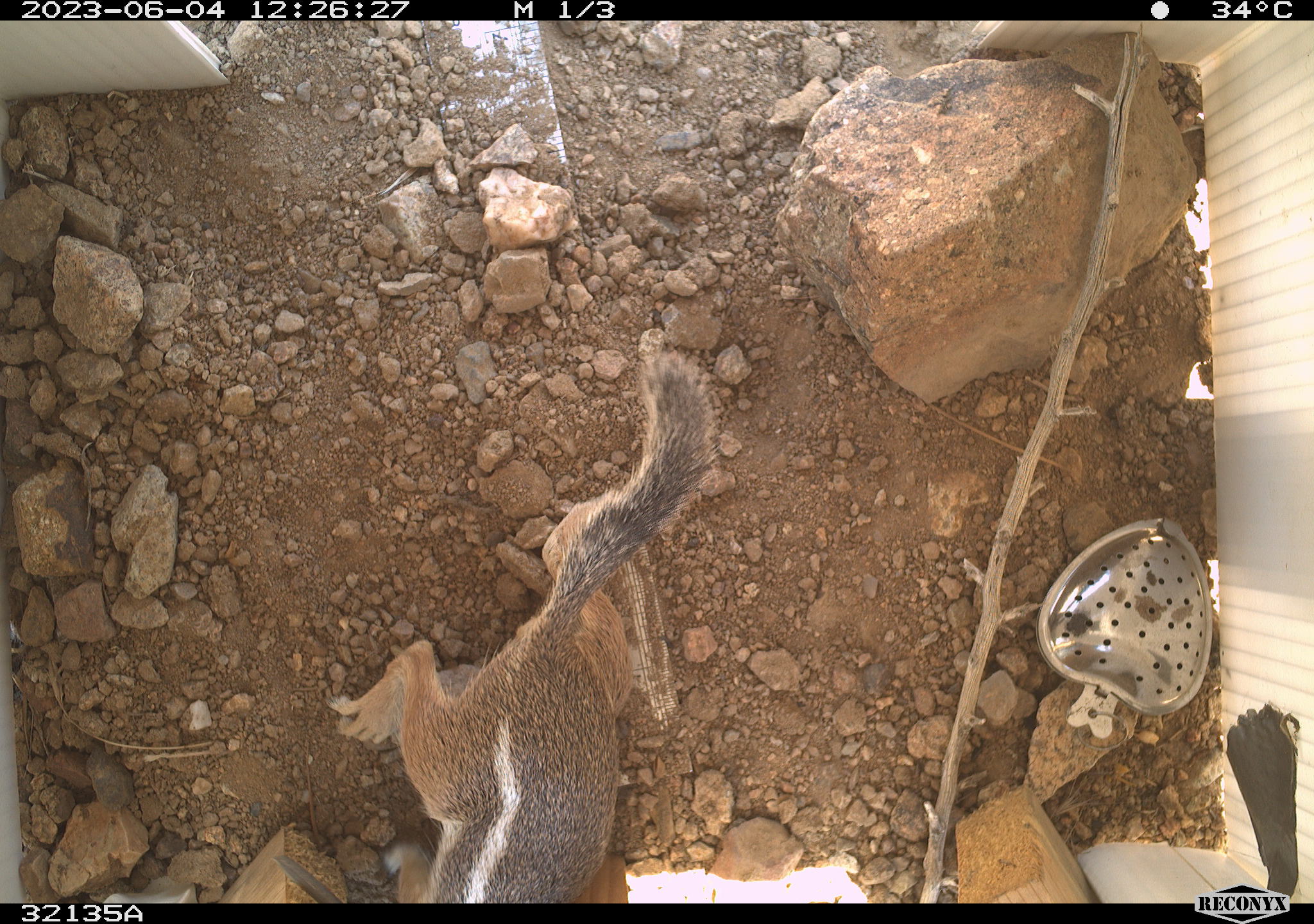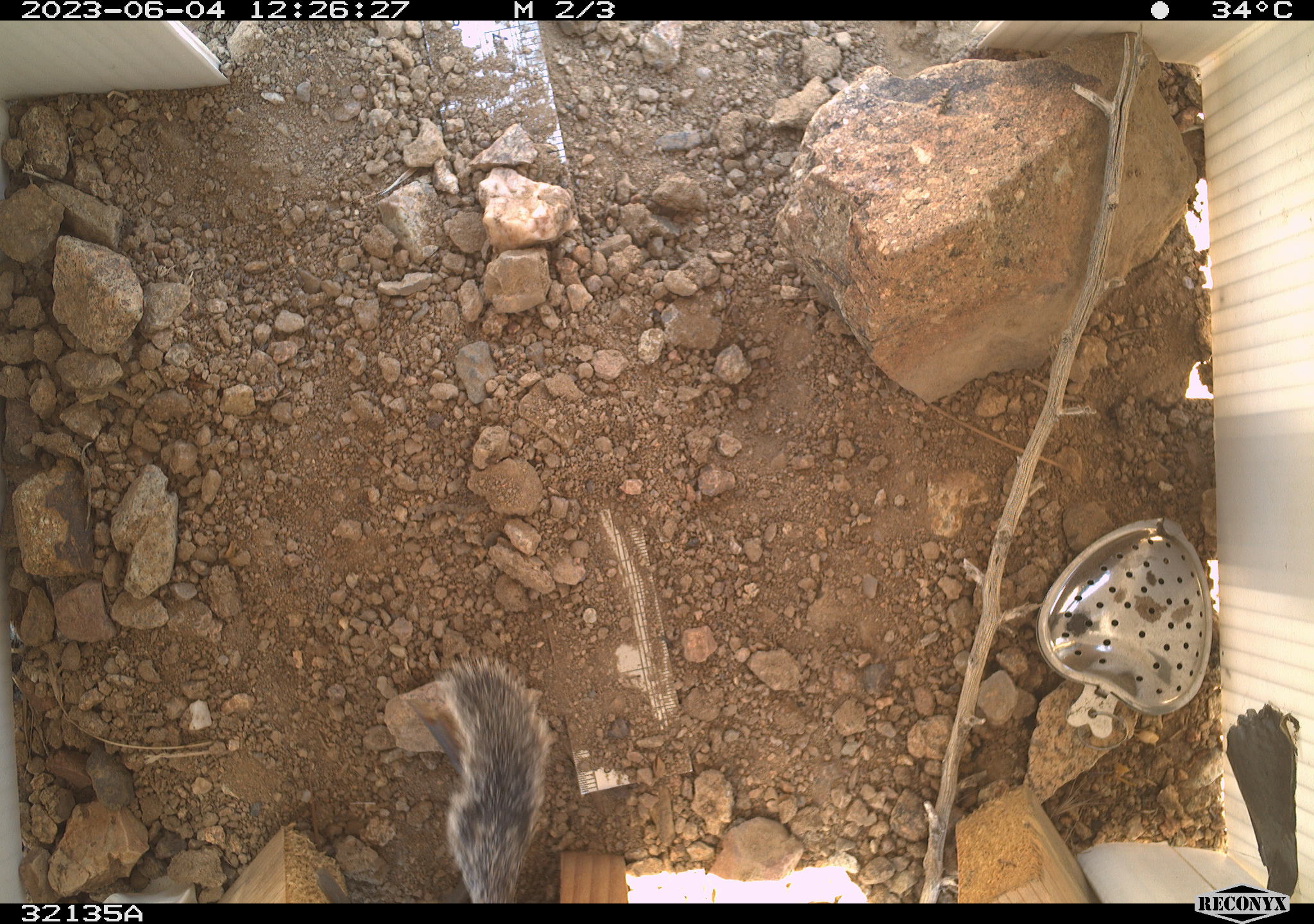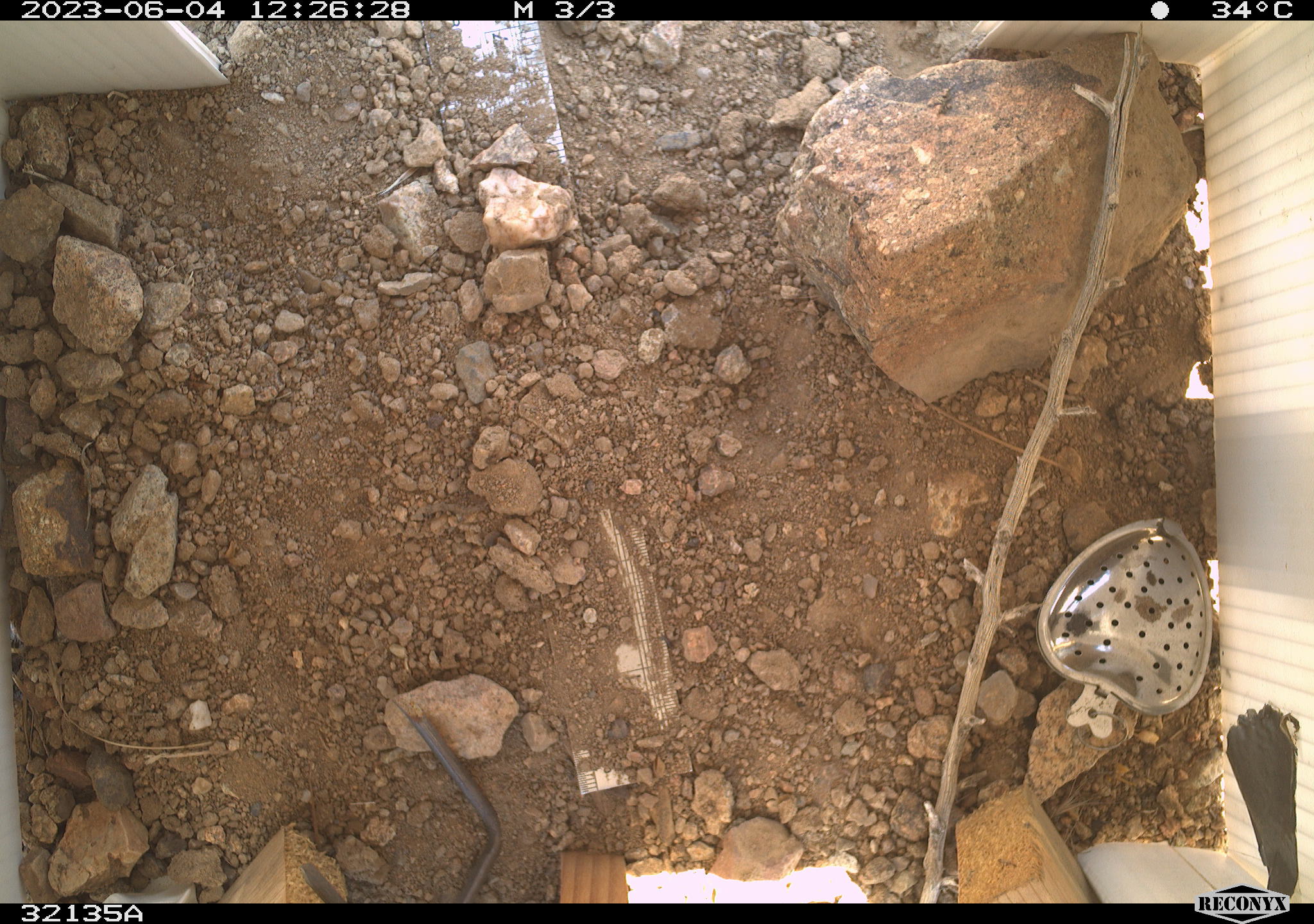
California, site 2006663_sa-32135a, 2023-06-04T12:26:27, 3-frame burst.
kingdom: Animalia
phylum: Chordata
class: Mammalia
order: Rodentia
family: Sciuridae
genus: Ammospermophilus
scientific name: Ammospermophilus leucurus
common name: white-tailed antelope squirrel